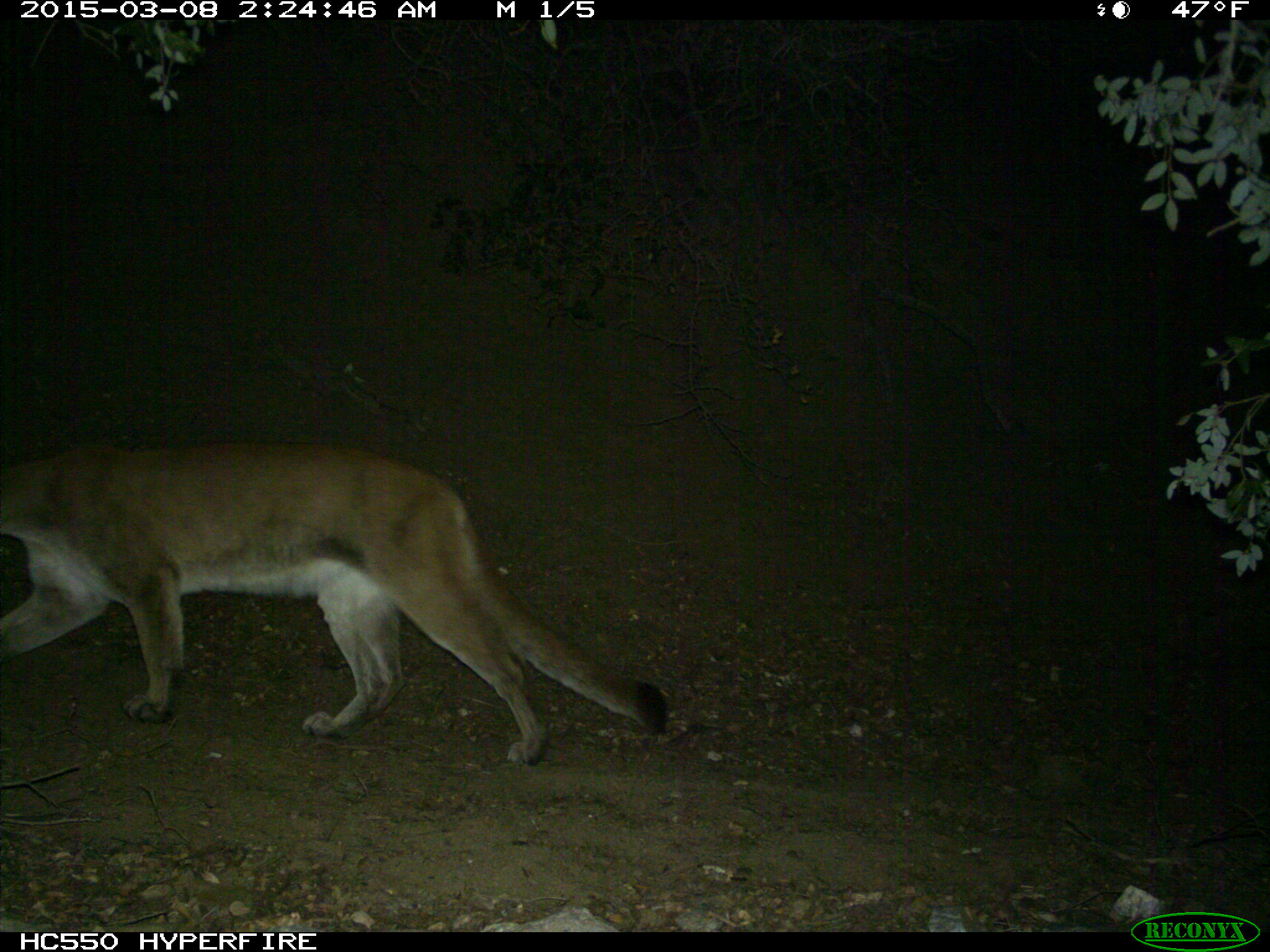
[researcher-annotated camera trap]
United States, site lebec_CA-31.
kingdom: Animalia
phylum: Chordata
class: Mammalia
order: Carnivora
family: Felidae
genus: Puma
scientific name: Puma concolor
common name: mountain lion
Puma concolor (mountain lion).